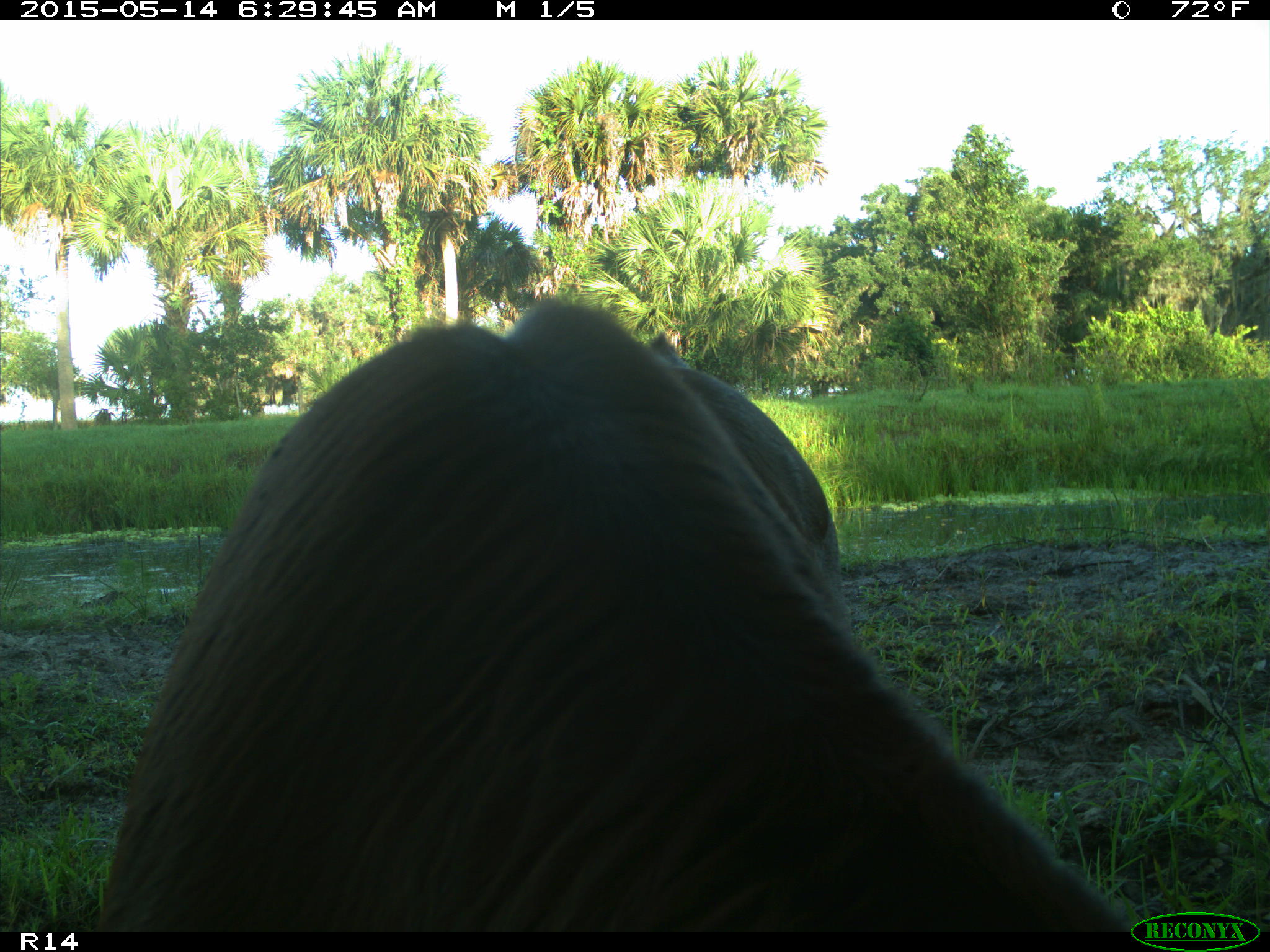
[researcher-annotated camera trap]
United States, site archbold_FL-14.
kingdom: Animalia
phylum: Chordata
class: Mammalia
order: Artiodactyla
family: Bovidae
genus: Bos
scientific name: Bos taurus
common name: domestic cow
Bos taurus (domestic cow).